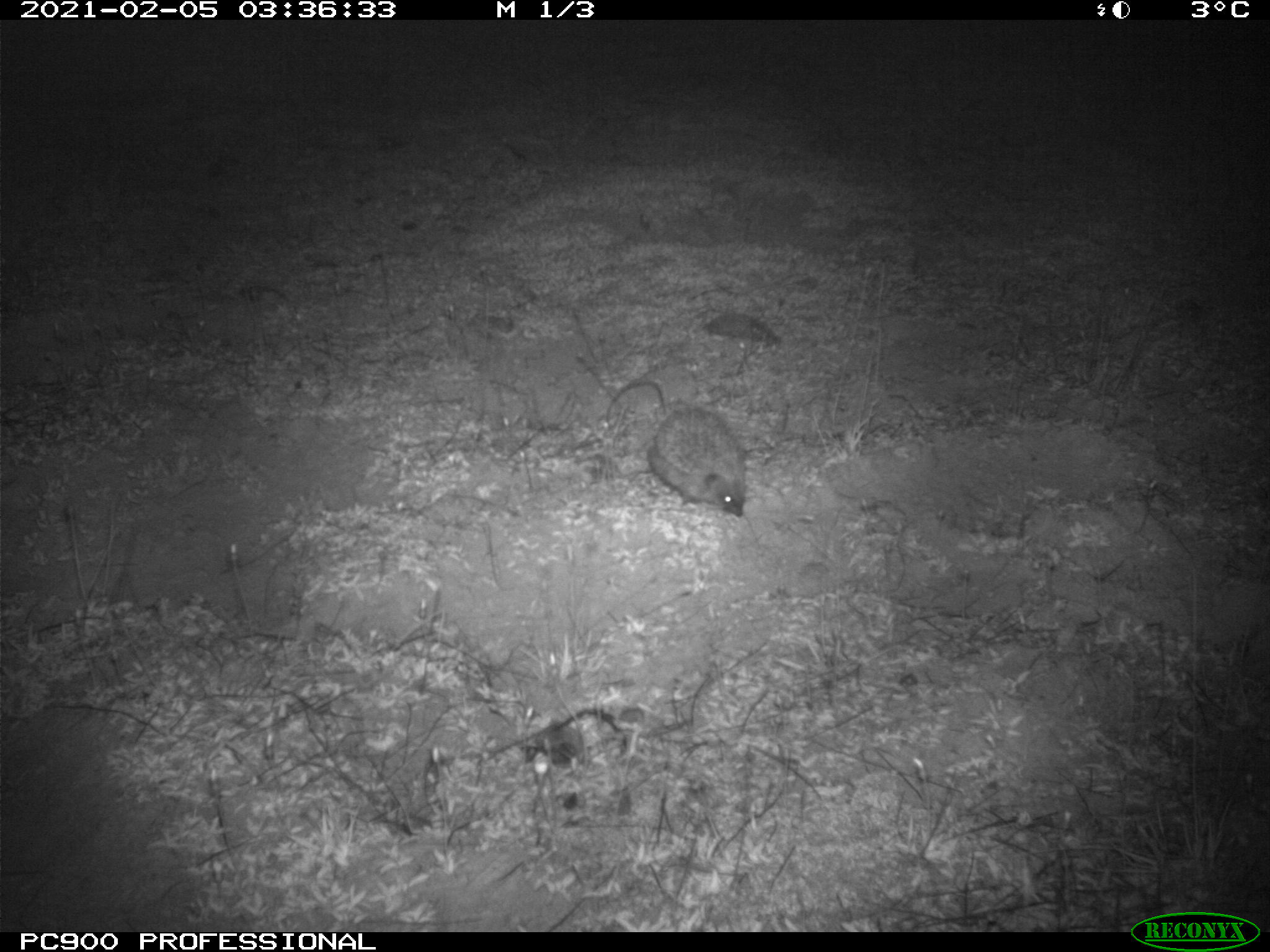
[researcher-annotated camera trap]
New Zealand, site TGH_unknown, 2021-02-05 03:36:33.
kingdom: Animalia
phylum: Chordata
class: Mammalia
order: Eulipotyphla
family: Erinaceidae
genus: Erinaceus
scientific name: Erinaceus europaeus europaeus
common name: european hedgehog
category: hedgehog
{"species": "hedgehog (european hedgehog) (Erinaceus europaeus europaeus)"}